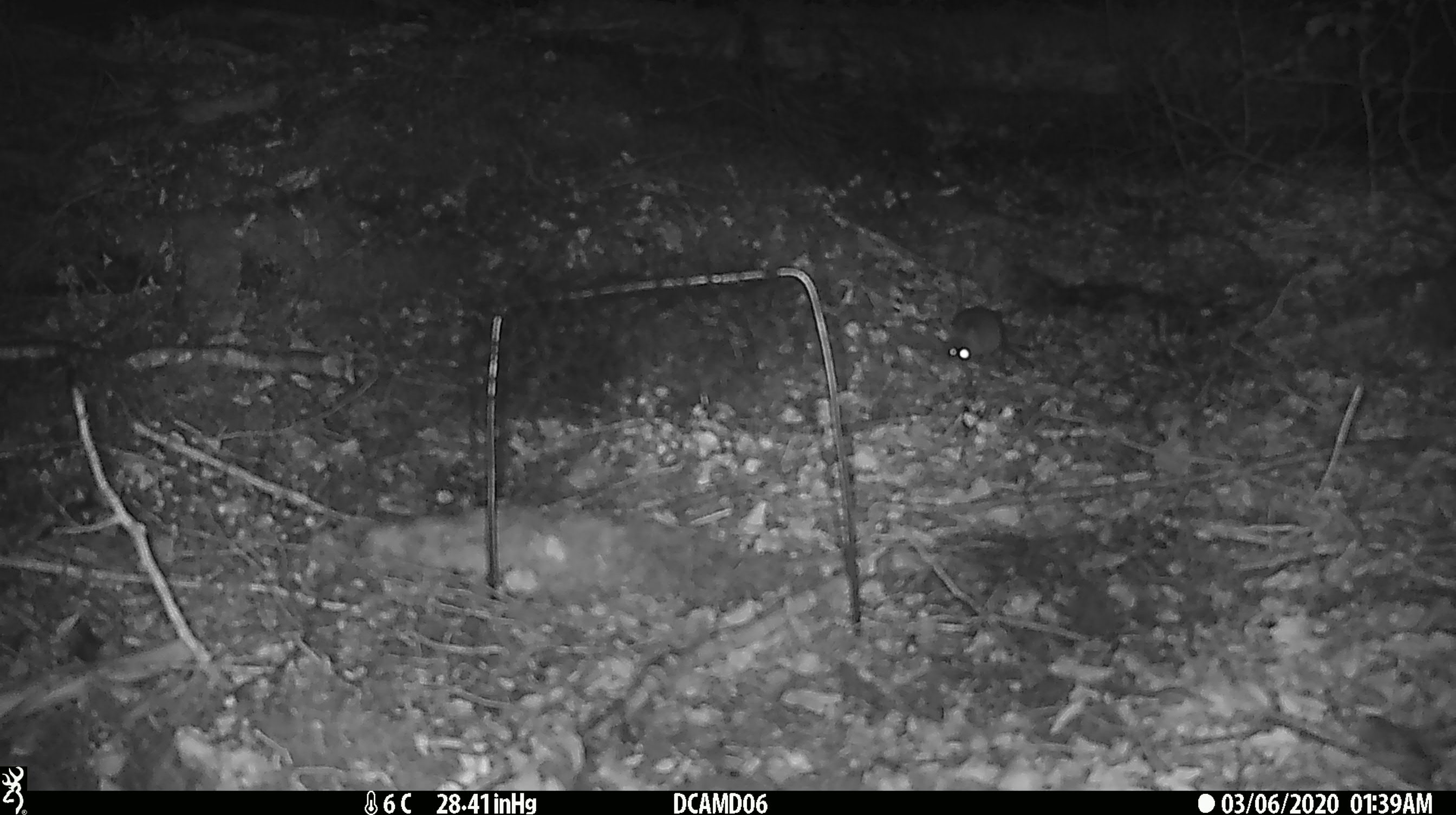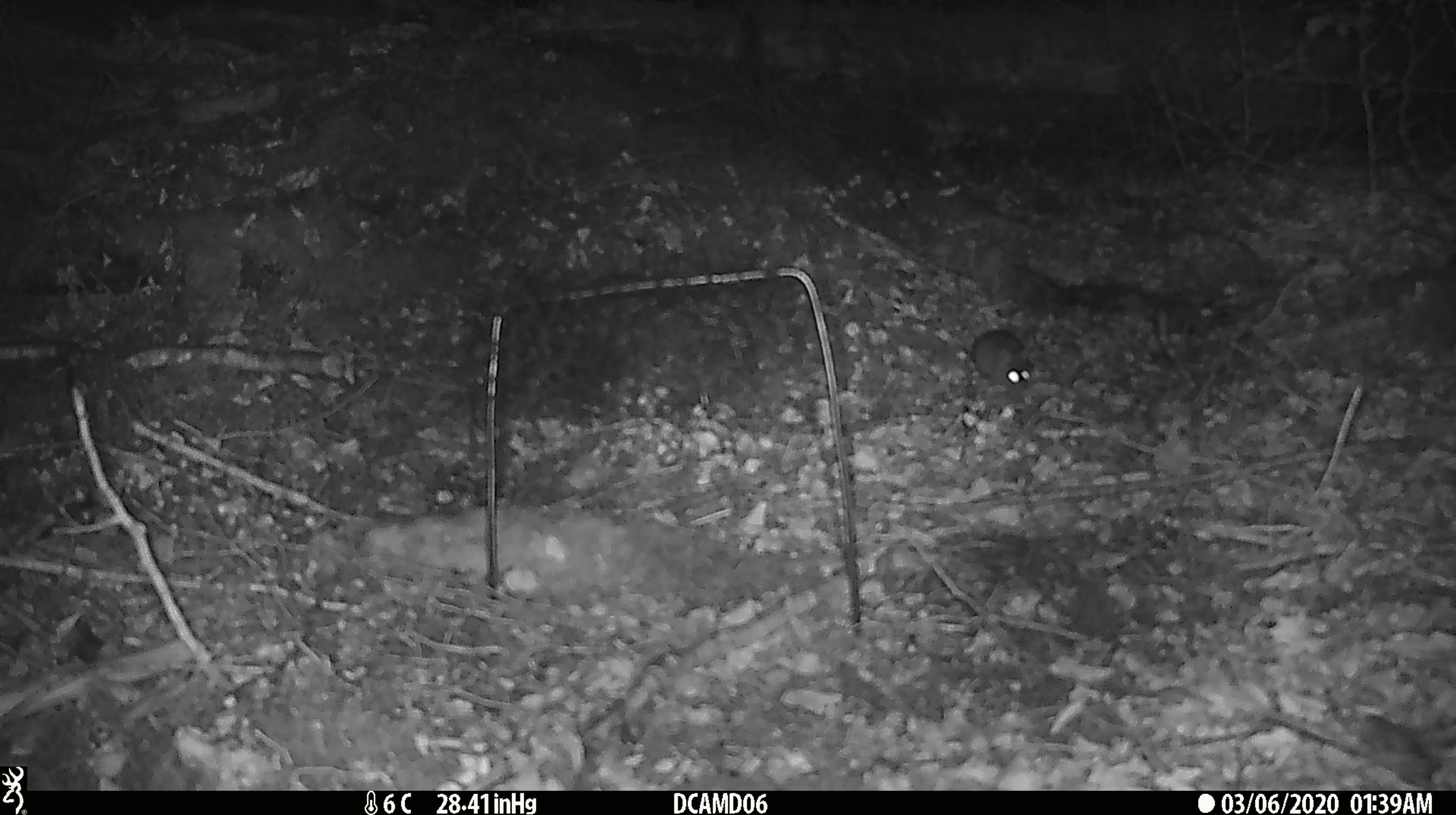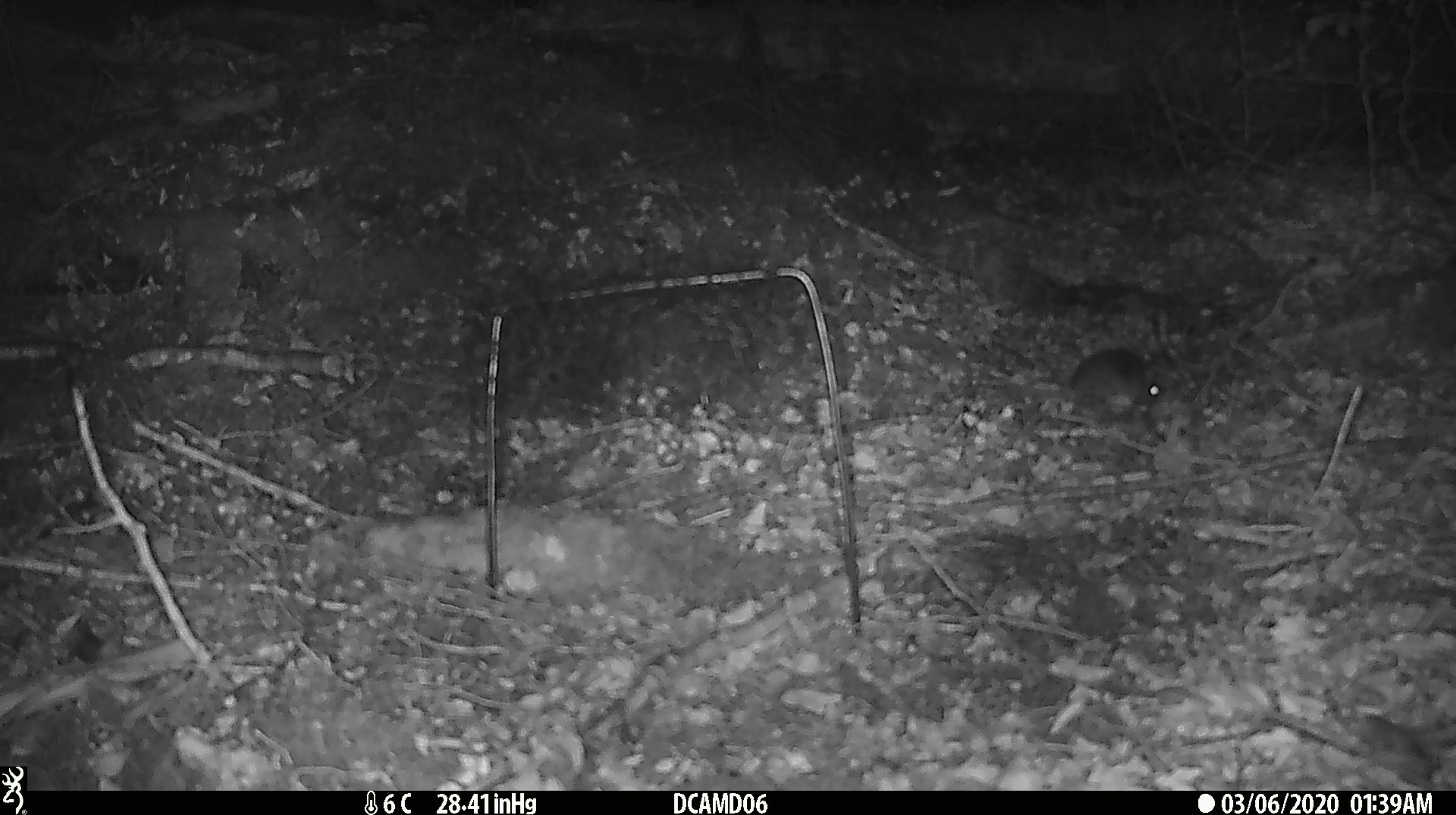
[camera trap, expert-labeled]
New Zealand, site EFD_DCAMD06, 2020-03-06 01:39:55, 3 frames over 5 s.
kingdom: Animalia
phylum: Chordata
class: Mammalia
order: Rodentia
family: Muridae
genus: Mus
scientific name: Mus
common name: mouse